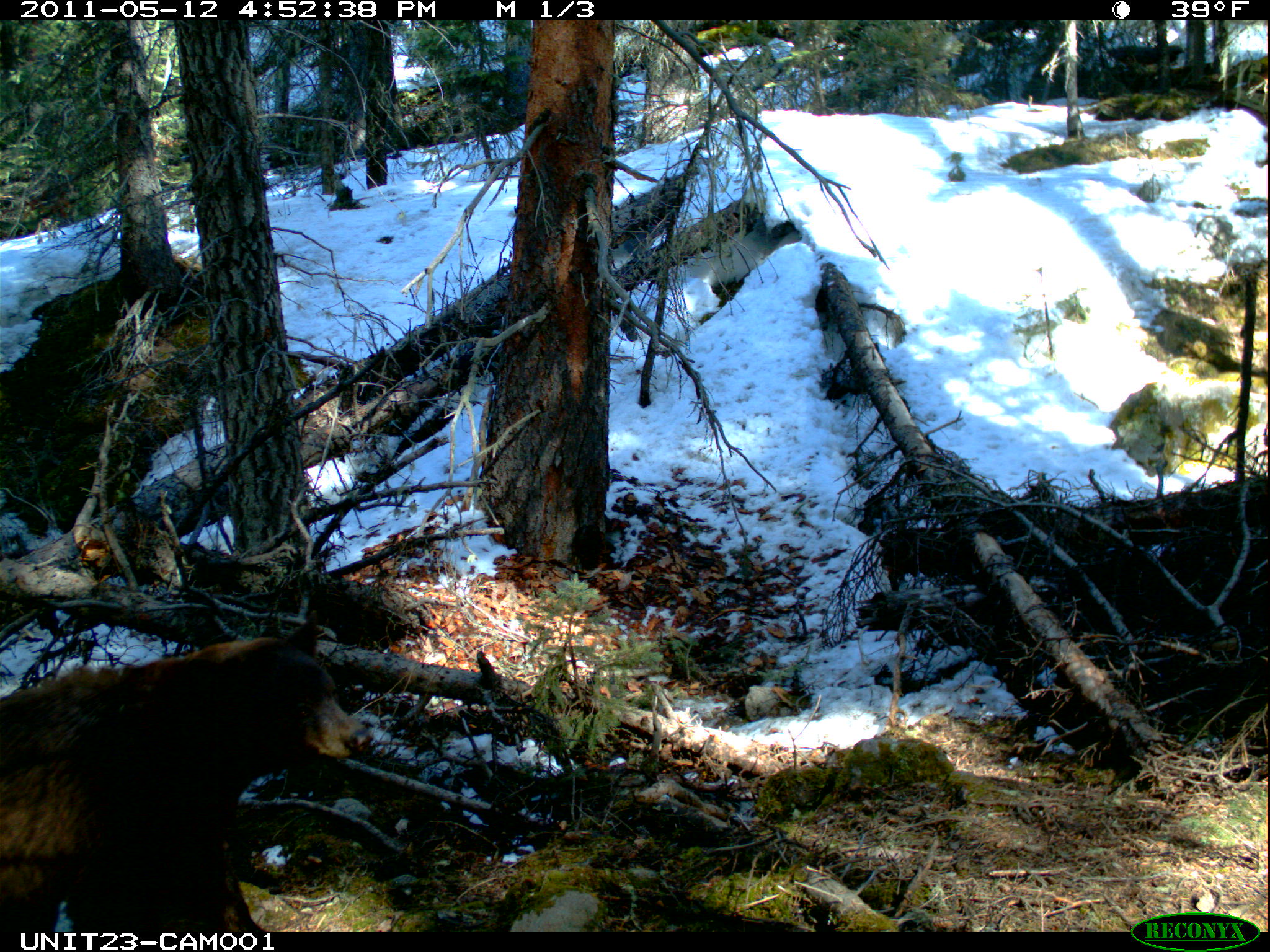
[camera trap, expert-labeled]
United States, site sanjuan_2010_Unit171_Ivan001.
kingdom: Animalia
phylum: Chordata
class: Mammalia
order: Carnivora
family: Ursidae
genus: Ursus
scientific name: Ursus americanus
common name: american black bear